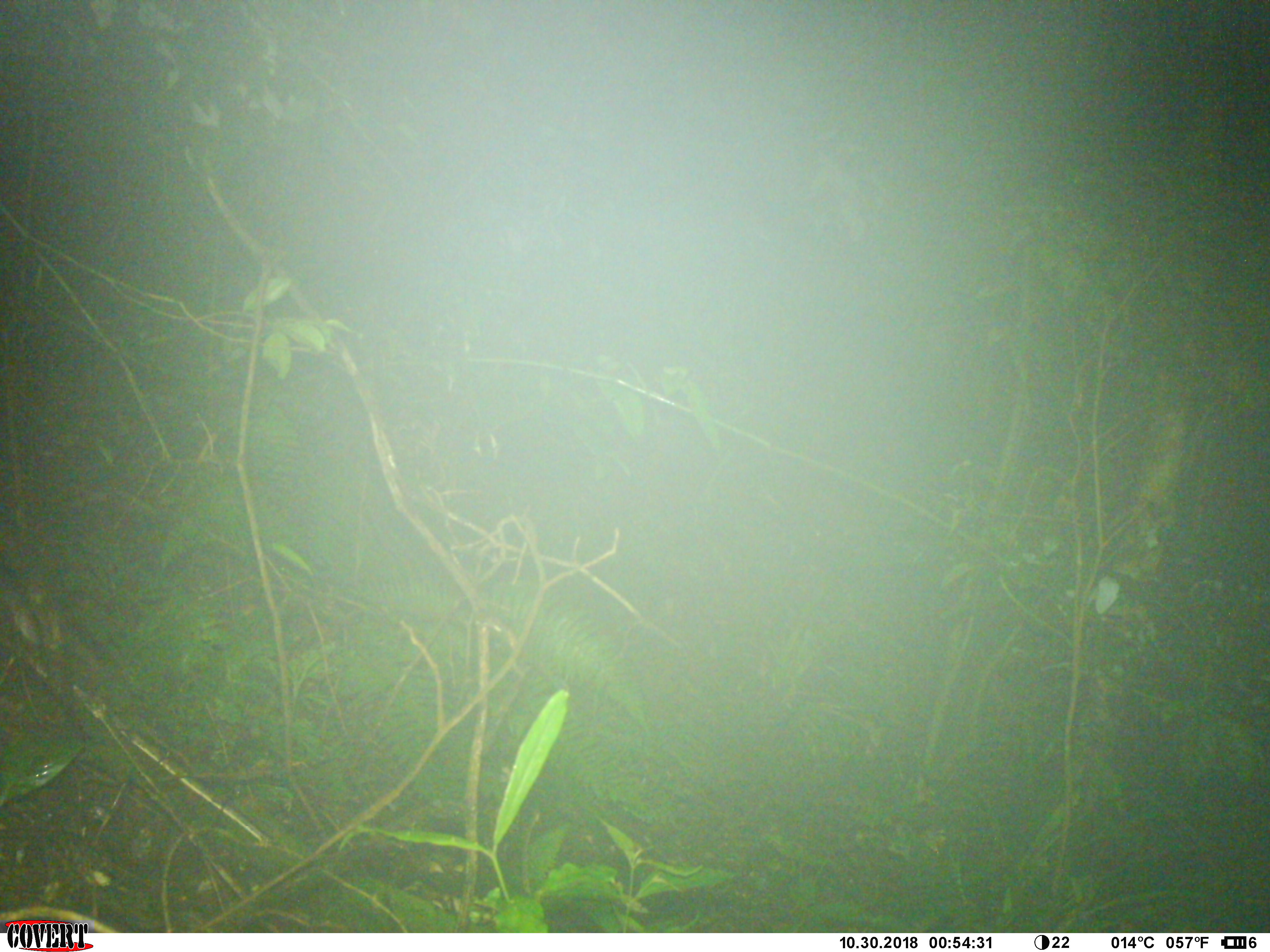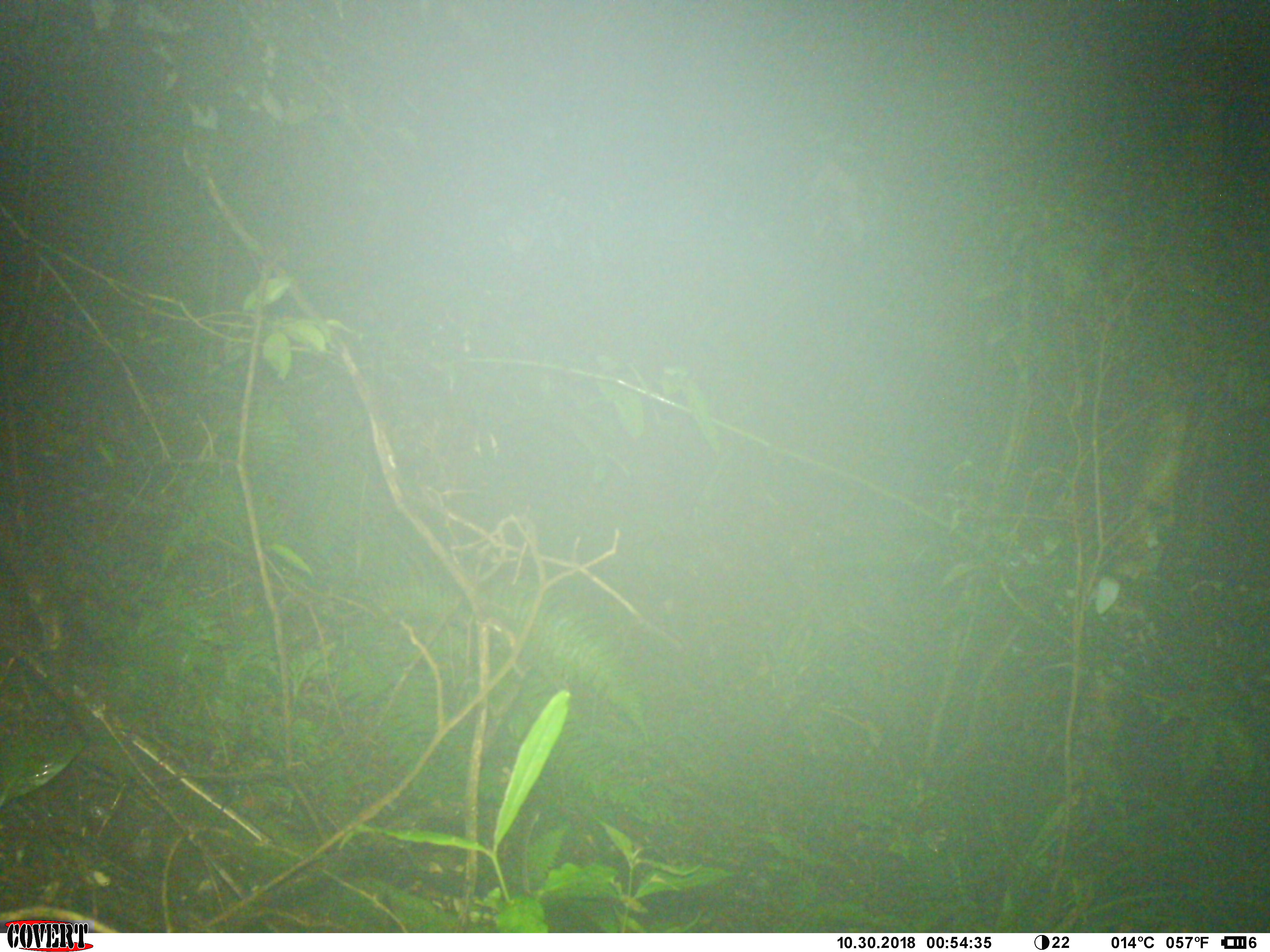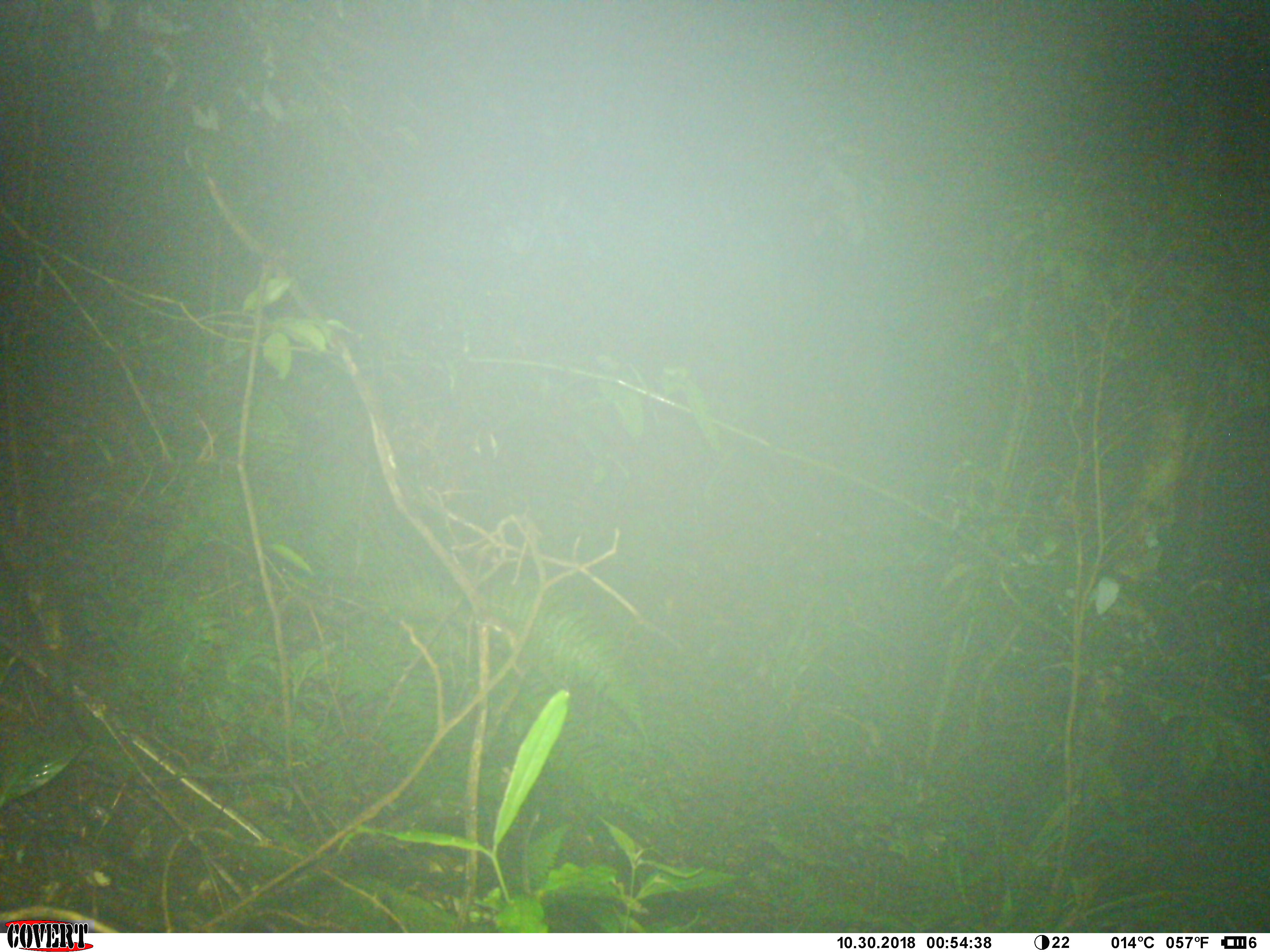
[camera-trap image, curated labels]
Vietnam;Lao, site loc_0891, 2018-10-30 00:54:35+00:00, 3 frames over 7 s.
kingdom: Animalia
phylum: Chordata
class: Mammalia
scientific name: Mammalia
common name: mammal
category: unidentified small mammal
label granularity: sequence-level